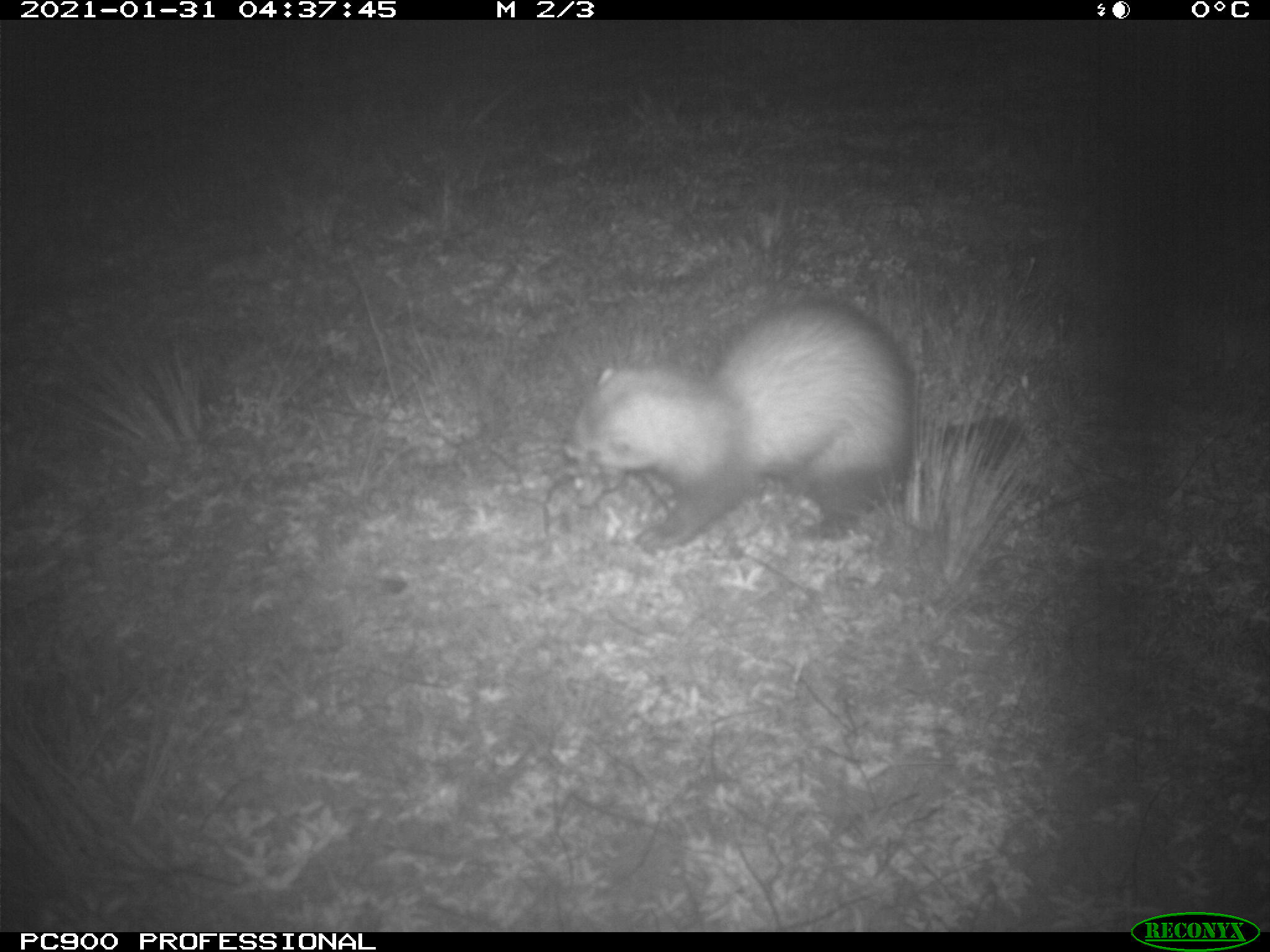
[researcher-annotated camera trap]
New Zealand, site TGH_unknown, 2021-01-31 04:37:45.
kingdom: Animalia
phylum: Chordata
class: Mammalia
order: Carnivora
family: Mustelidae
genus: Mustela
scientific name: Mustela furo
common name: ferret